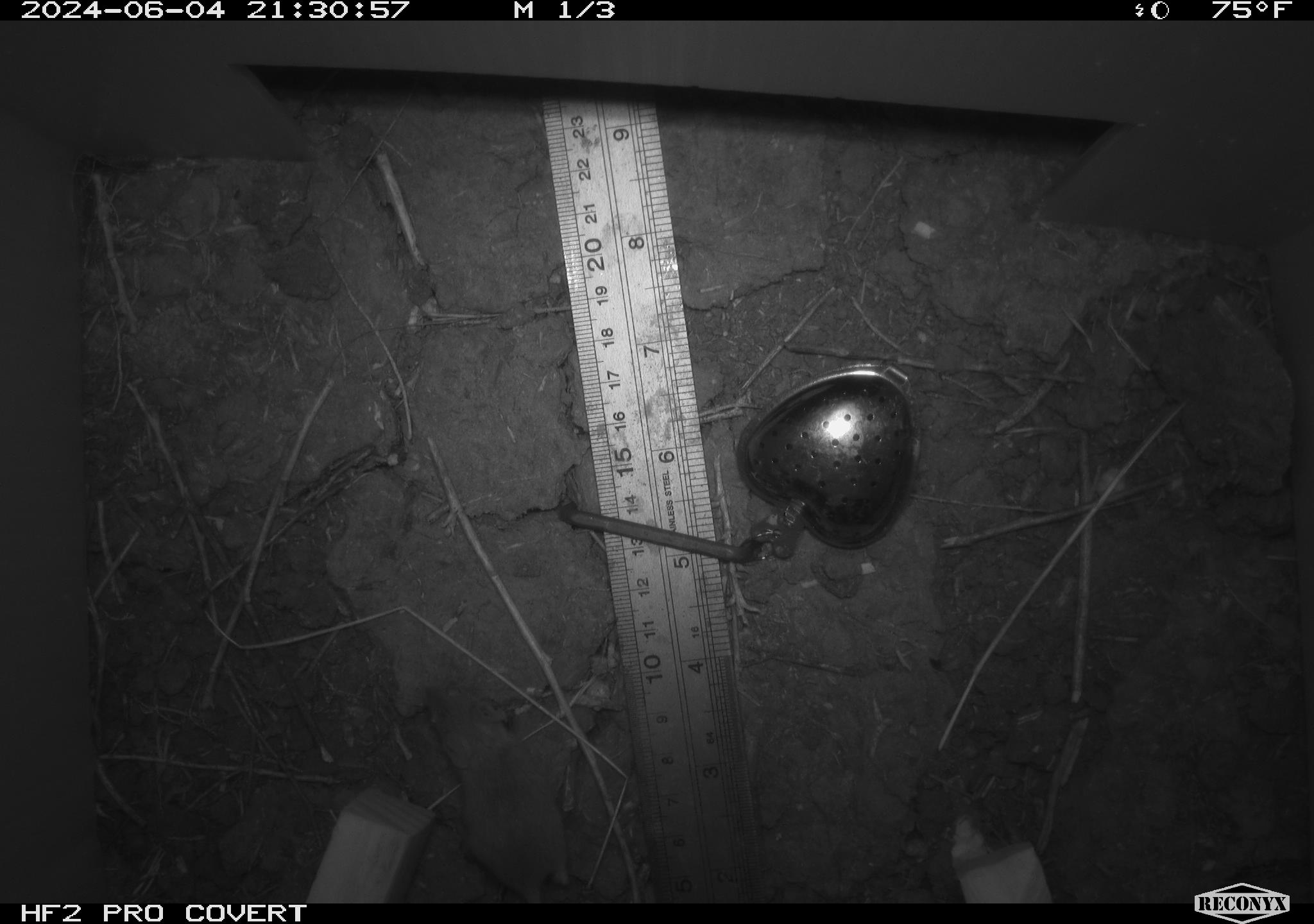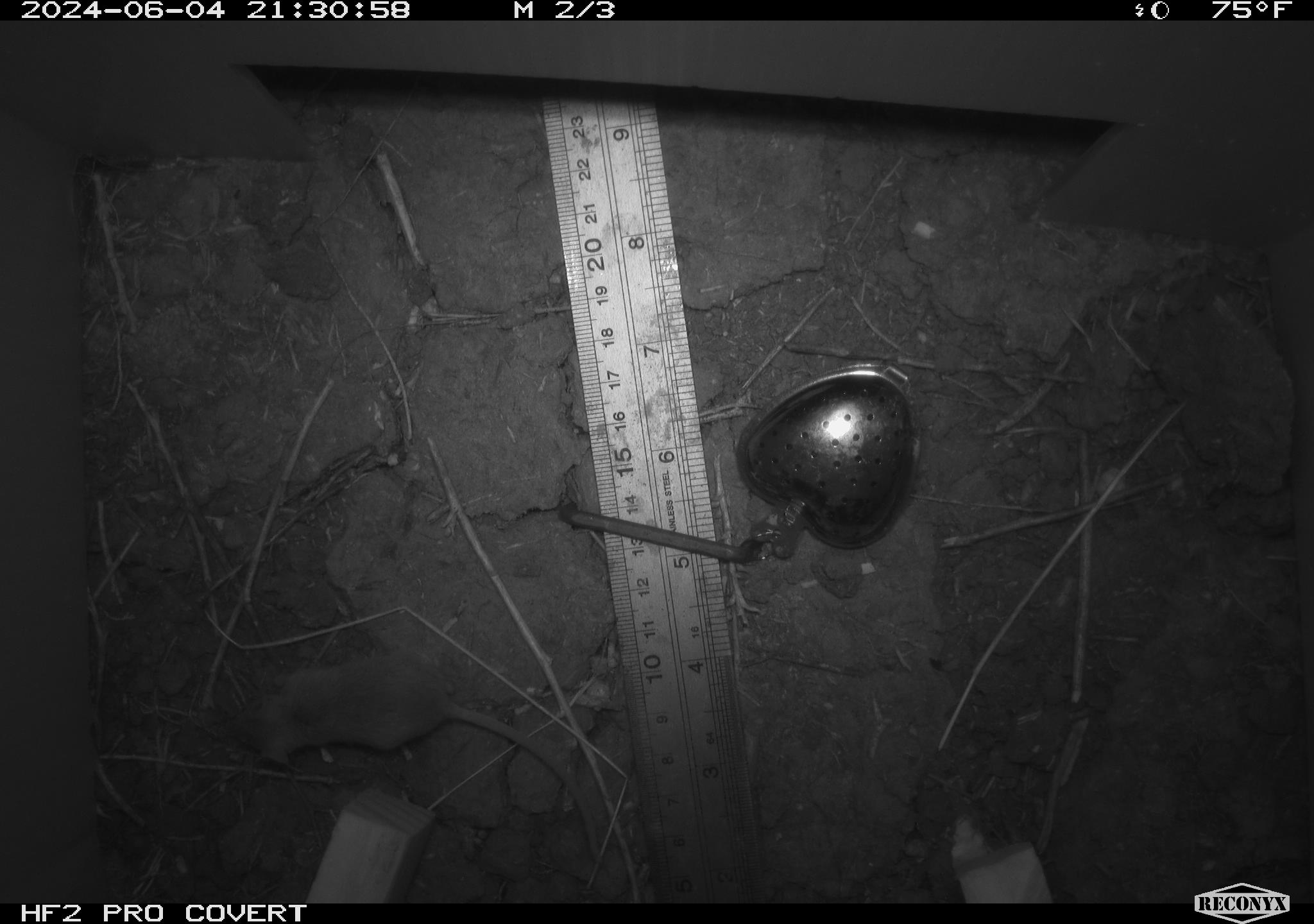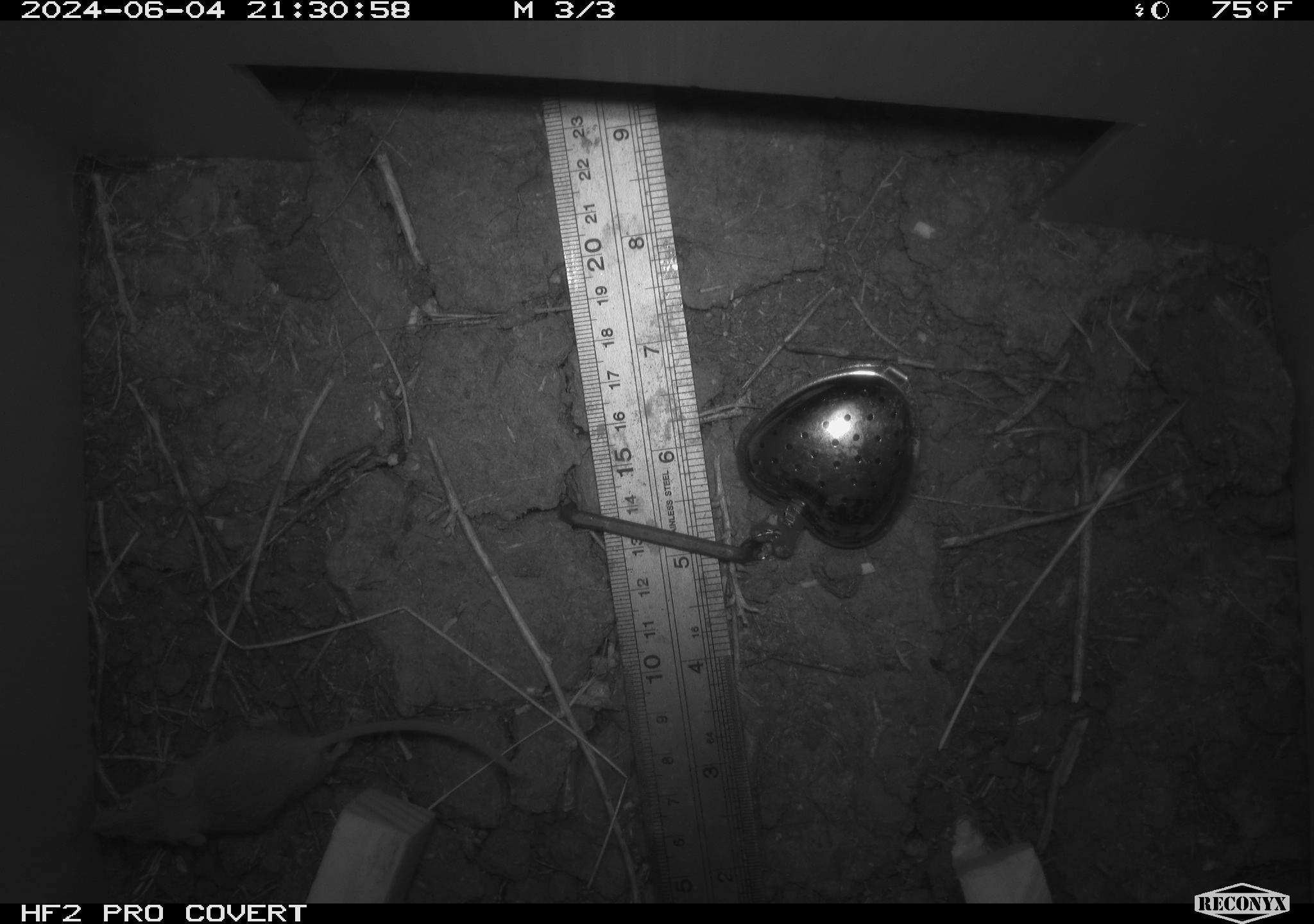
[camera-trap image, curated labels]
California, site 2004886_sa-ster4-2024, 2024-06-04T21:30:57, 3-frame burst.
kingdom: Animalia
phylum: Chordata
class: Mammalia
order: Rodentia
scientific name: Rodentia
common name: mouse species